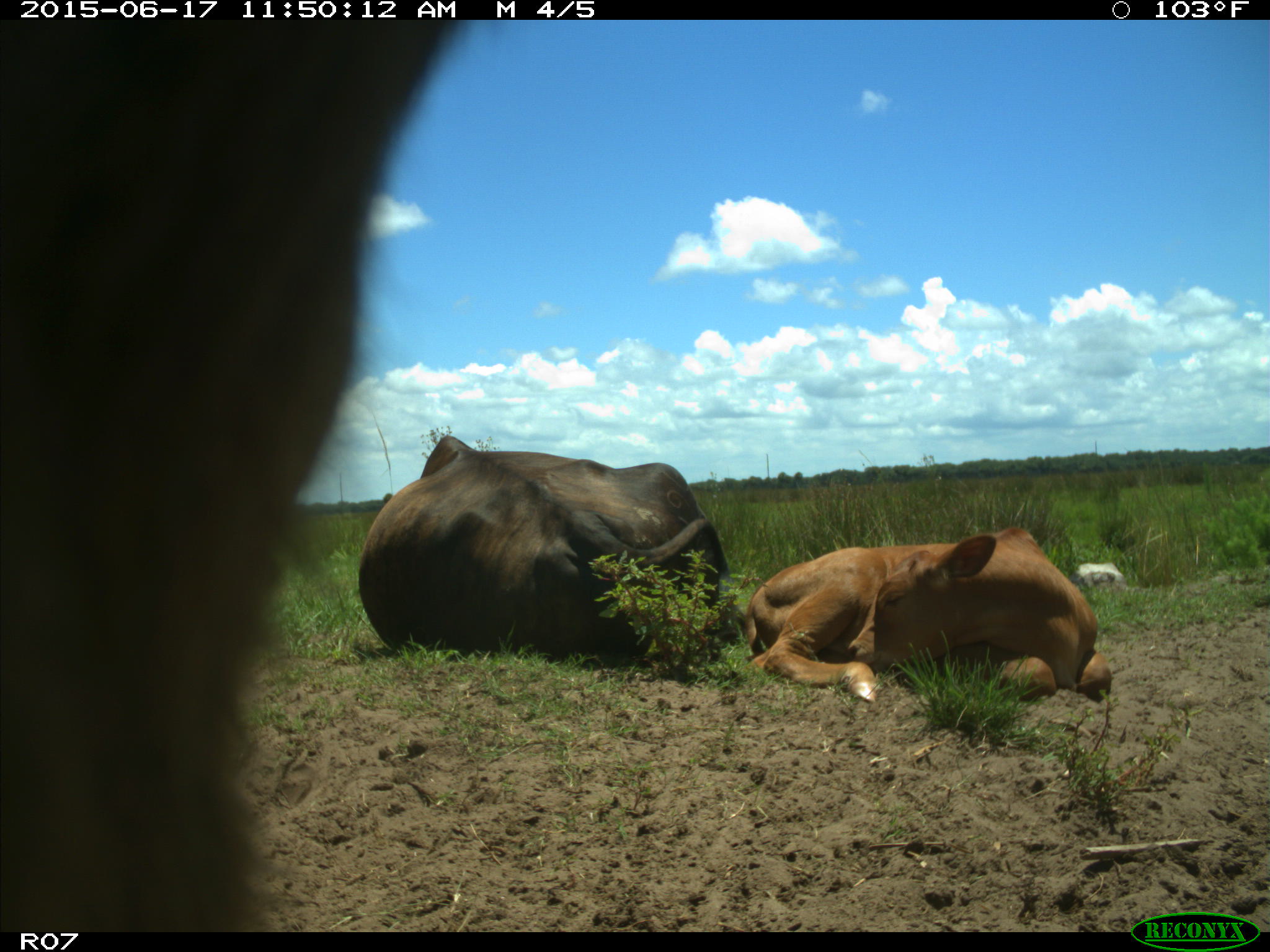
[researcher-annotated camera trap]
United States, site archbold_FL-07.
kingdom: Animalia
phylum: Chordata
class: Mammalia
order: Artiodactyla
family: Bovidae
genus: Bos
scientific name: Bos taurus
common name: domestic cow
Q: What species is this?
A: Bos taurus (domestic cow).